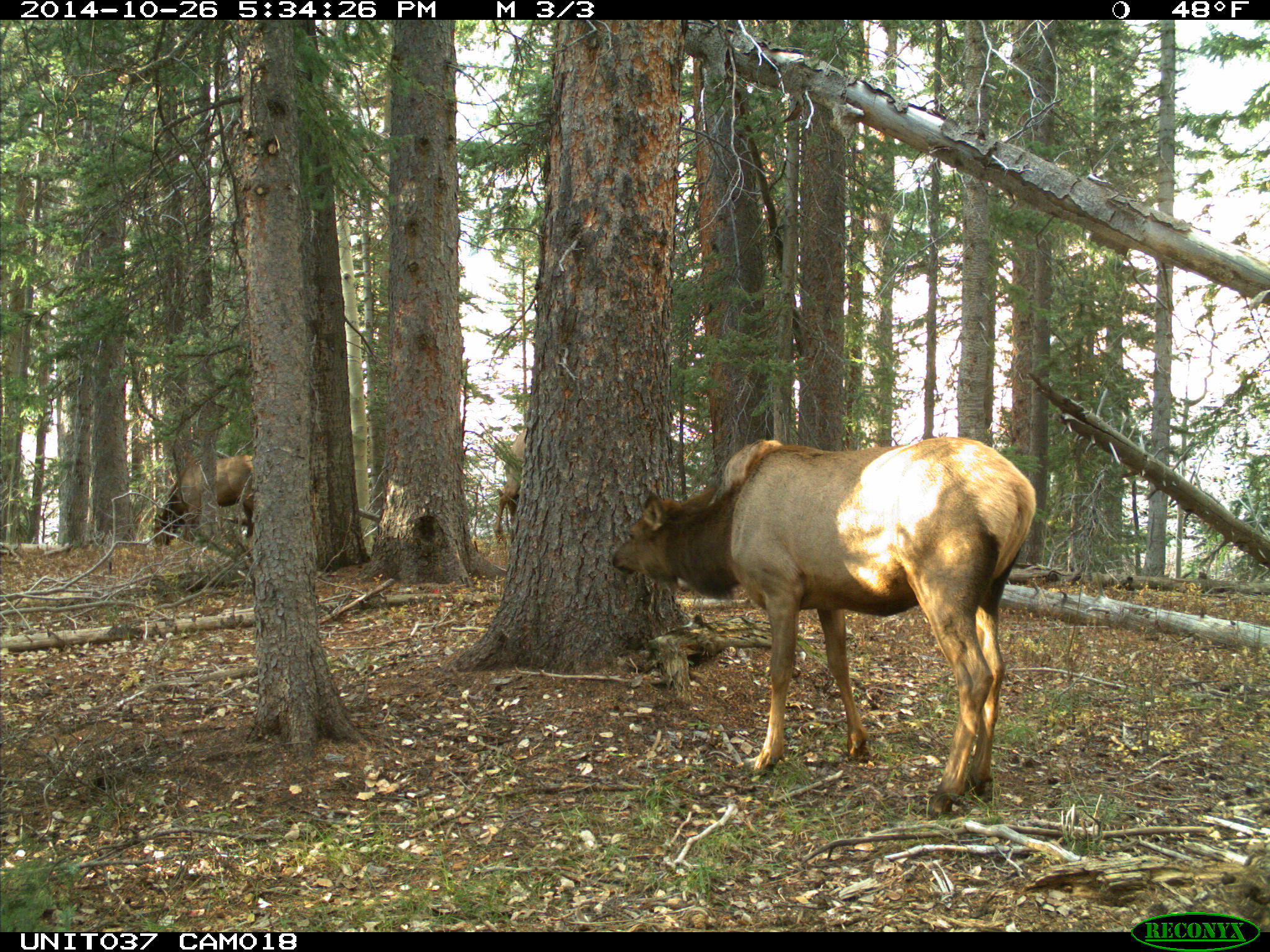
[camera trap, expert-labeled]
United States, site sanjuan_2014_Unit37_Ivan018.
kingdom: Animalia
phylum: Chordata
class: Mammalia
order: Artiodactyla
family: Cervidae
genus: Cervus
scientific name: Cervus elaphus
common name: red deer